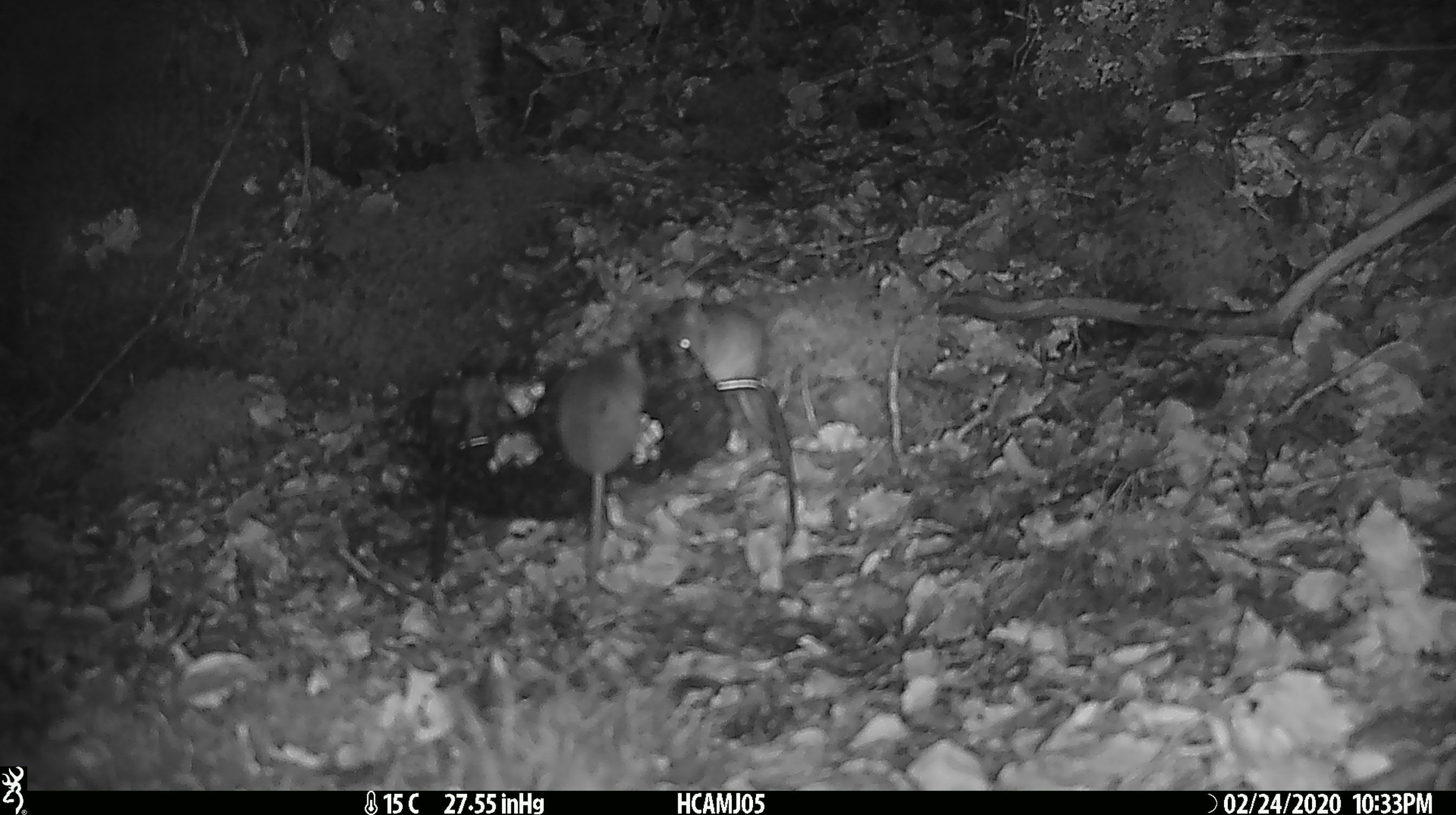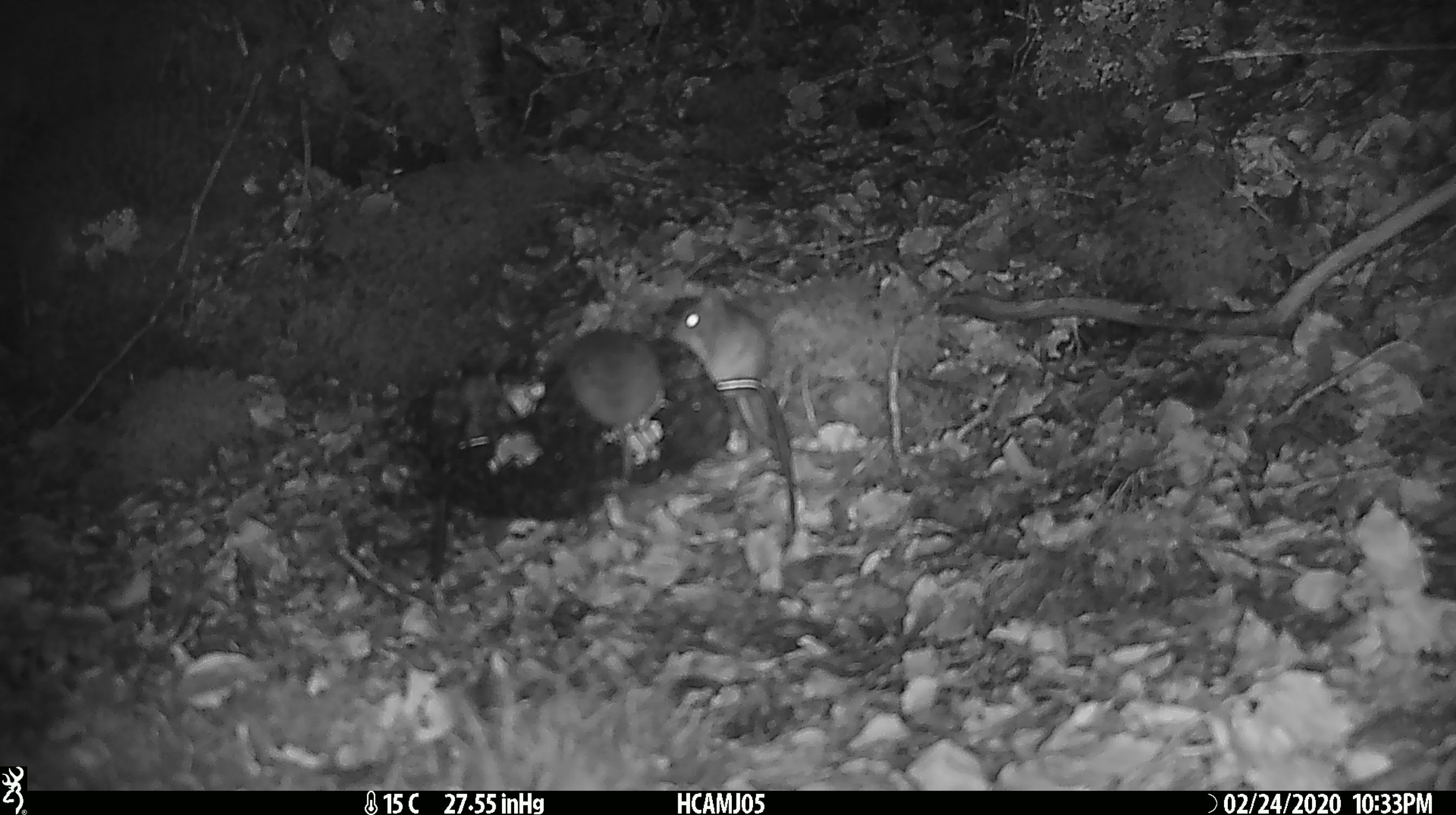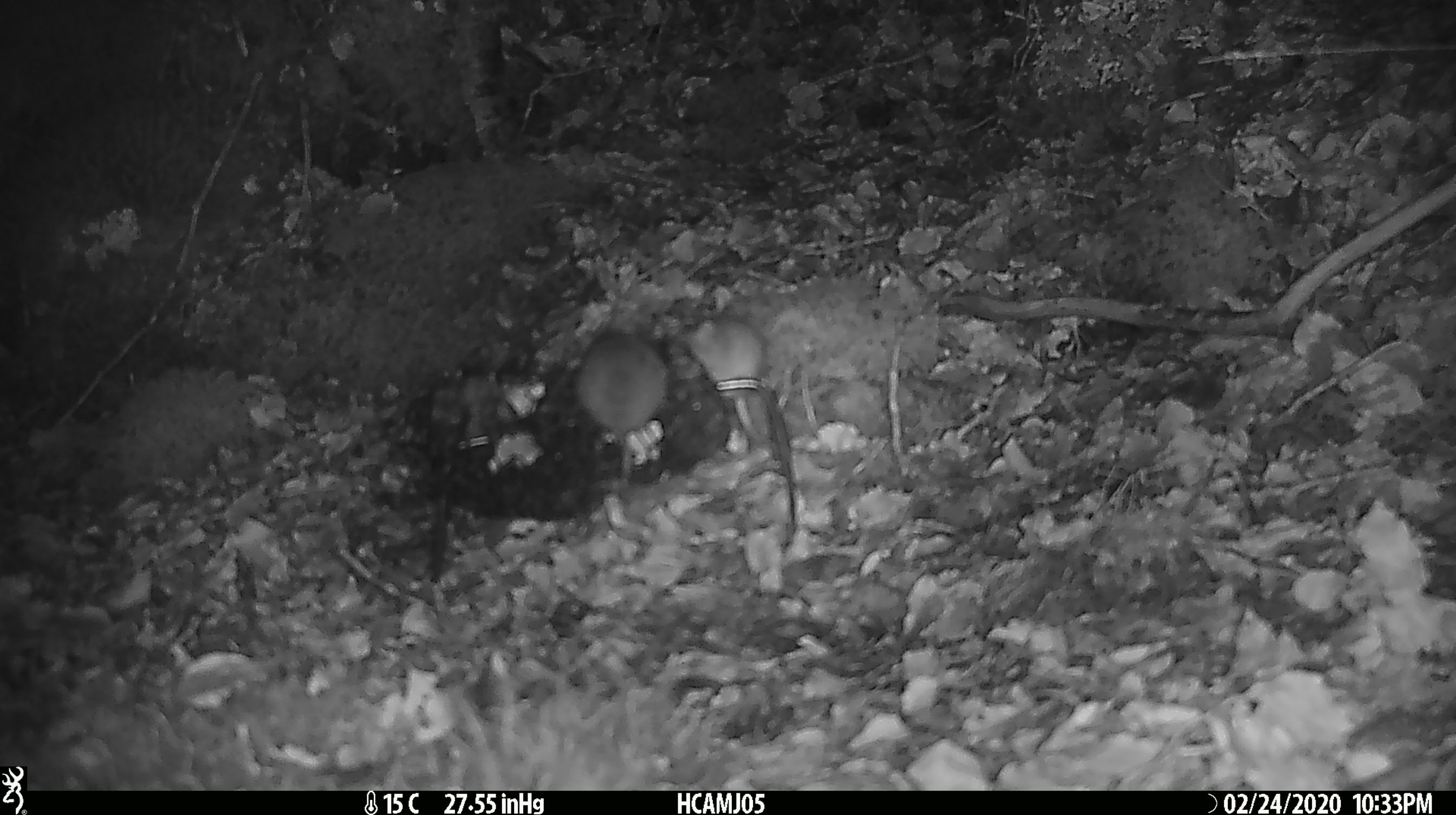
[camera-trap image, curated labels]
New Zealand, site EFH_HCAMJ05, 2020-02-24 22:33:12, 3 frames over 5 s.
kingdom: Animalia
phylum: Chordata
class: Mammalia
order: Rodentia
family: Muridae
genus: Mus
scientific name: Mus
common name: mouse